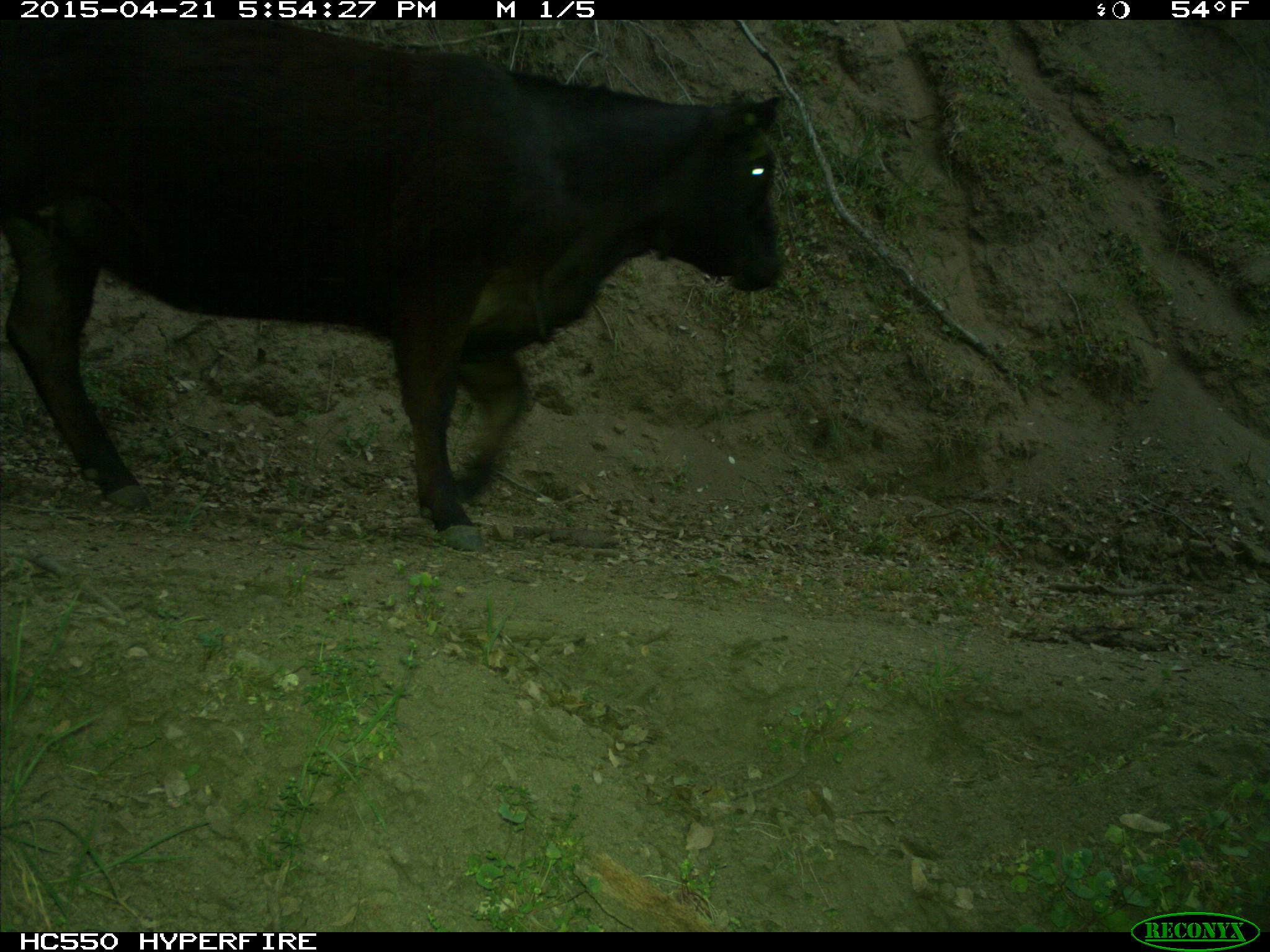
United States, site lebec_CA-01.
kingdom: Animalia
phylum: Chordata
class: Mammalia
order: Artiodactyla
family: Bovidae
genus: Bos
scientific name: Bos taurus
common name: domestic cow